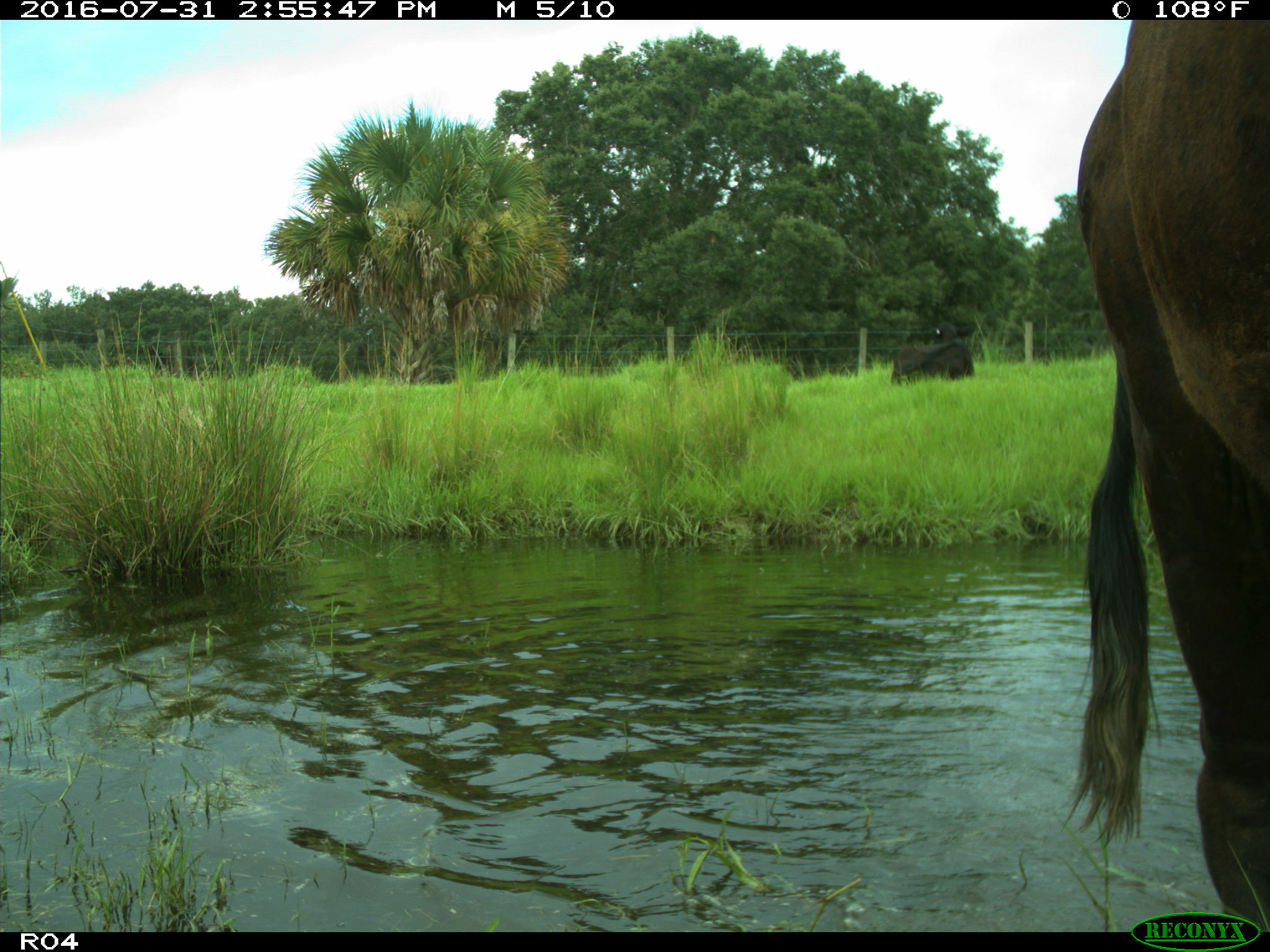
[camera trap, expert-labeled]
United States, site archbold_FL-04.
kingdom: Animalia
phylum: Chordata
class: Mammalia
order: Artiodactyla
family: Bovidae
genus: Bos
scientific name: Bos taurus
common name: domestic cow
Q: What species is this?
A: Bos taurus (domestic cow).